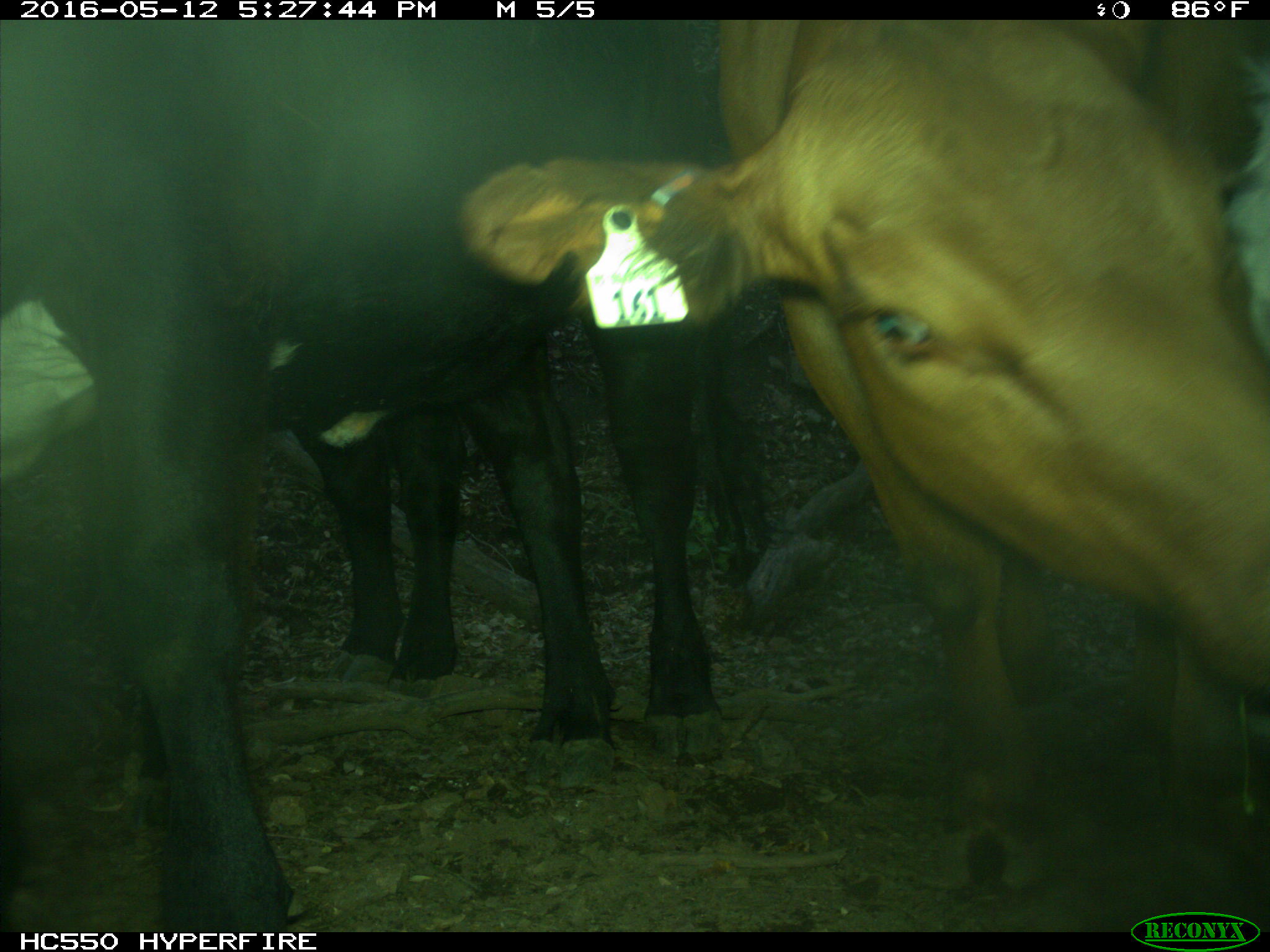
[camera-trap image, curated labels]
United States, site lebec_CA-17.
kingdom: Animalia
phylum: Chordata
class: Mammalia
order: Artiodactyla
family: Bovidae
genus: Bos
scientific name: Bos taurus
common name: domestic cow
Bos taurus (domestic cow).